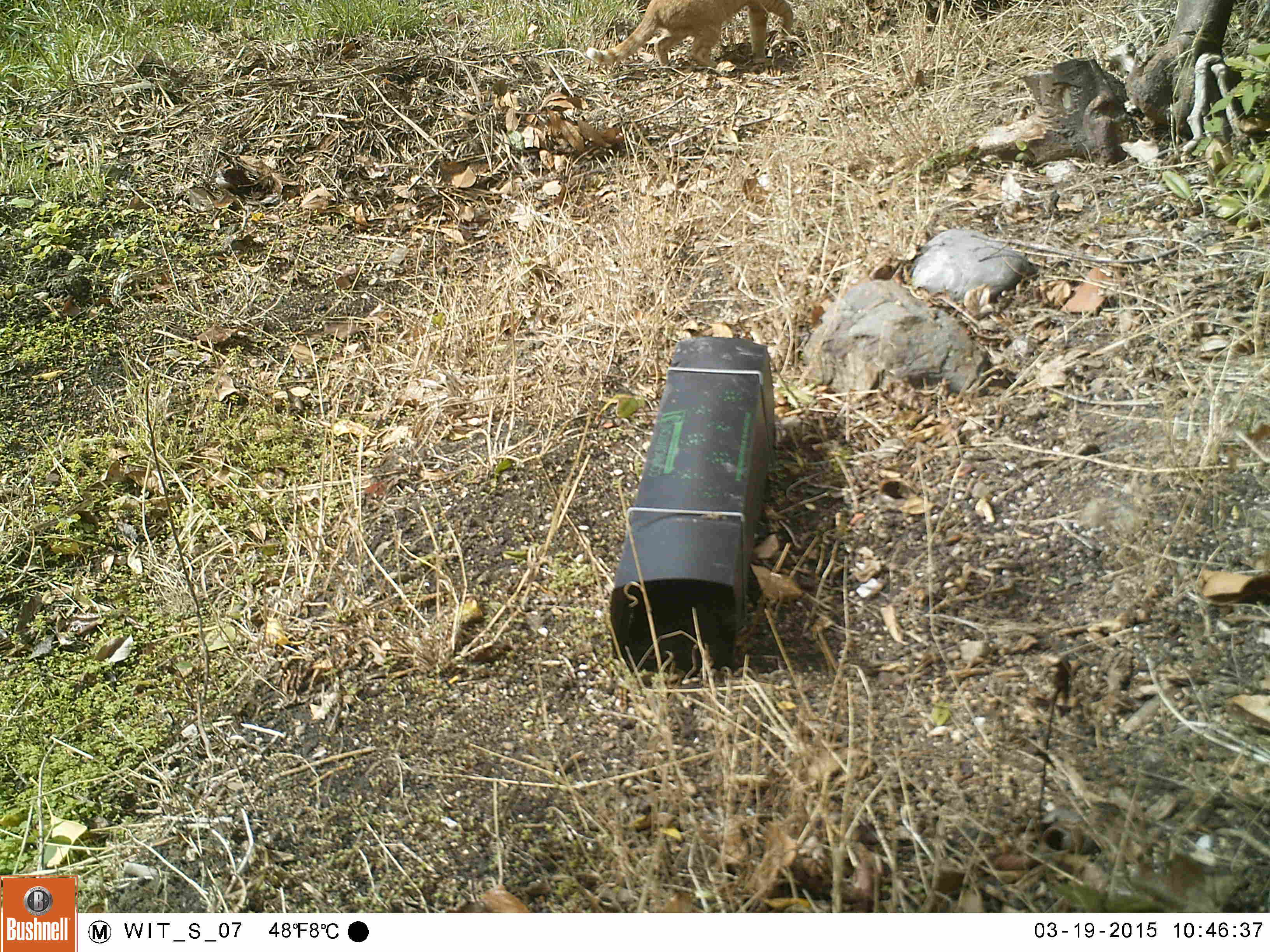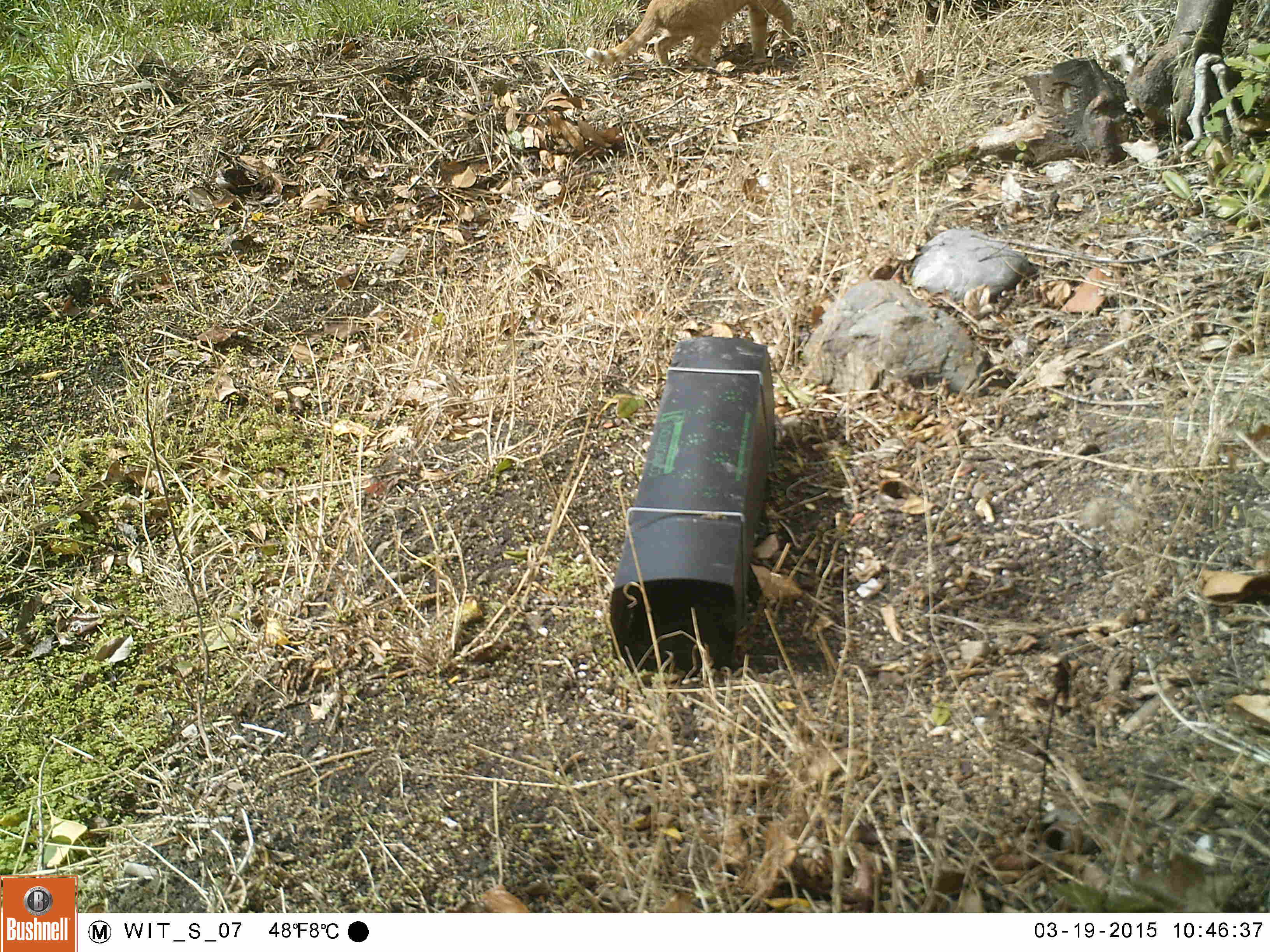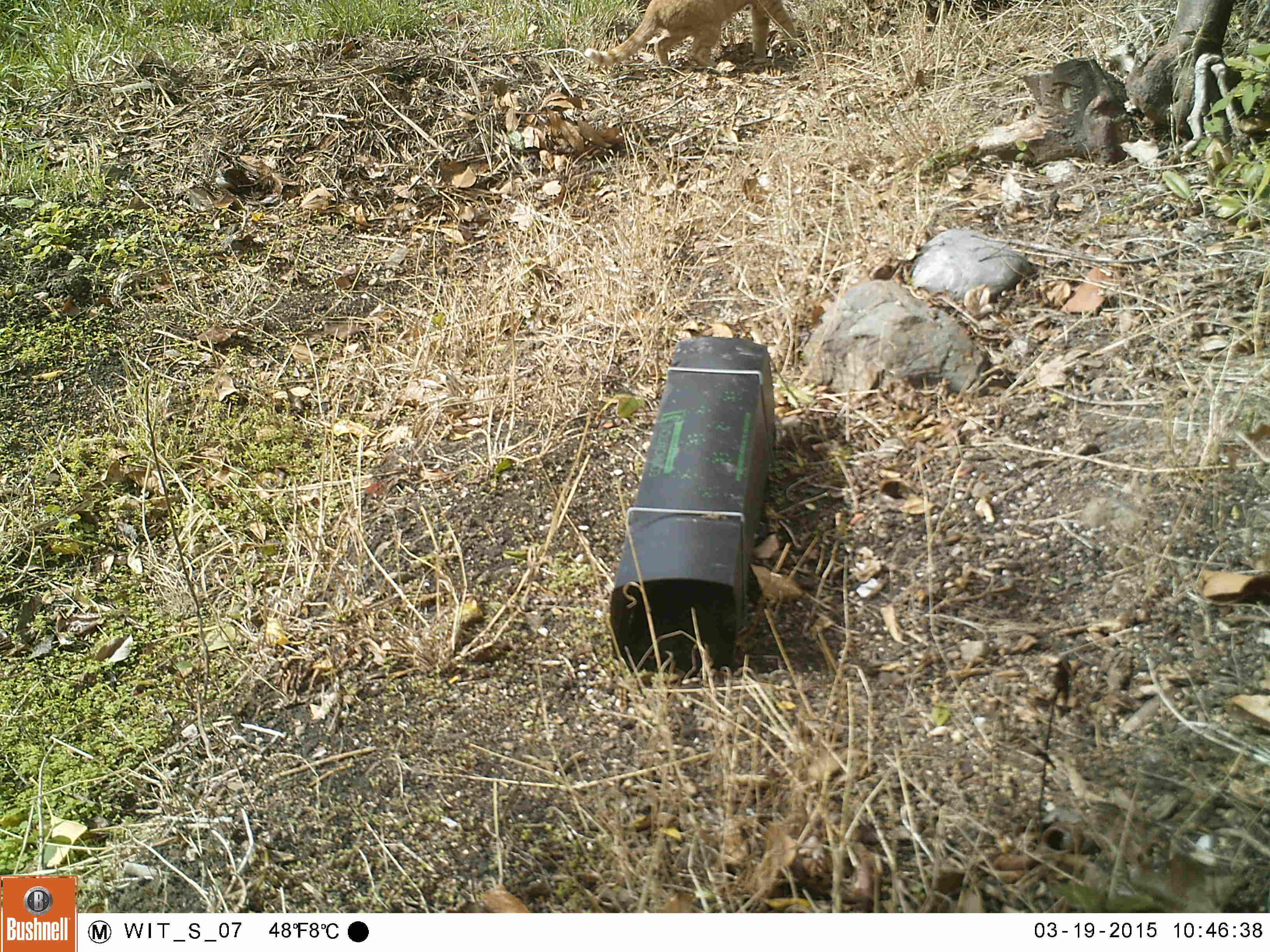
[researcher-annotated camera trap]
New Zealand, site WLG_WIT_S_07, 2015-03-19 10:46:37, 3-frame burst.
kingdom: Animalia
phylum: Chordata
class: Mammalia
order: Carnivora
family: Felidae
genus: Felis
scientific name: Felis catus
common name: domestic cat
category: cat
Cat (domestic cat) (Felis catus).